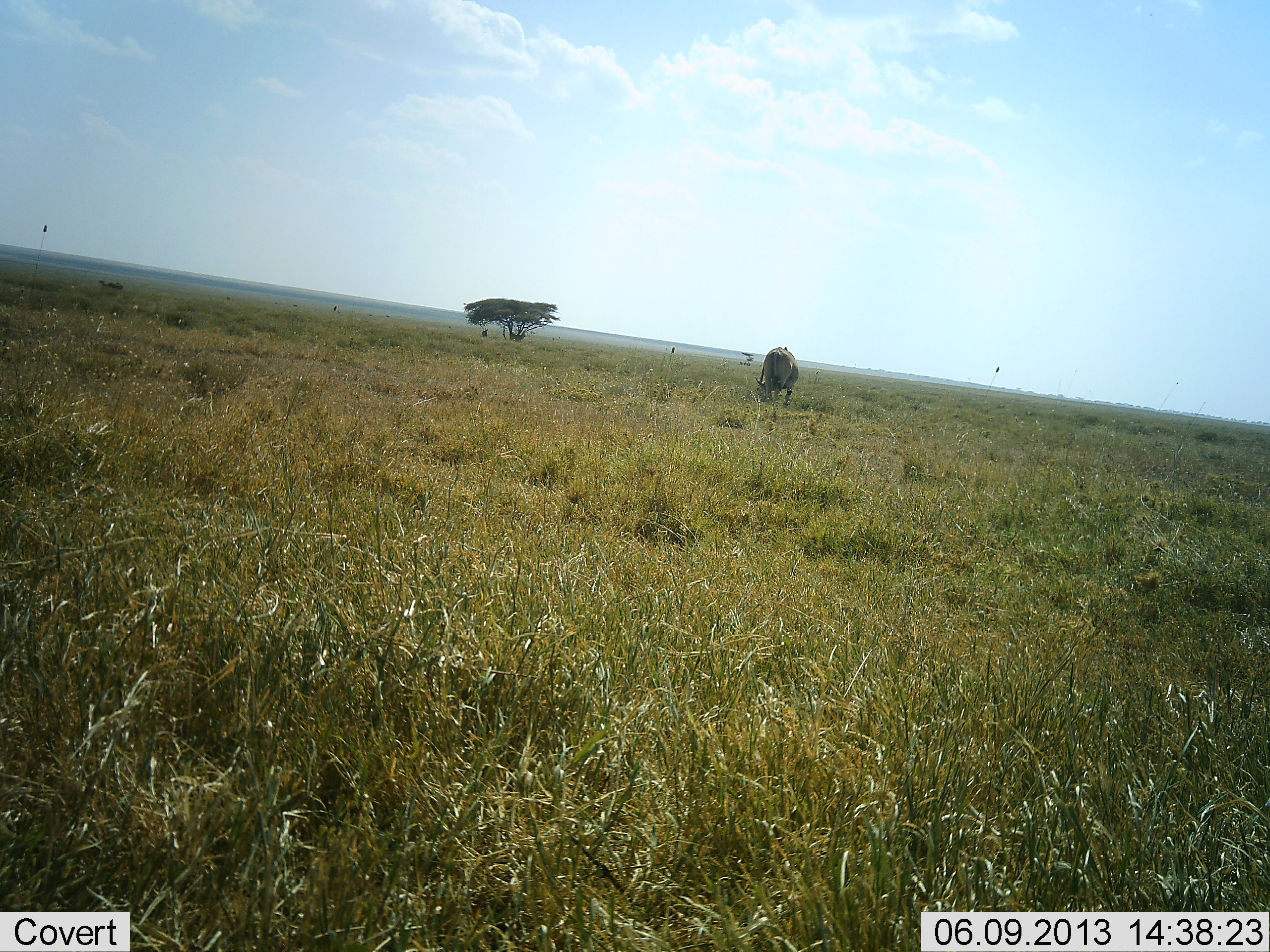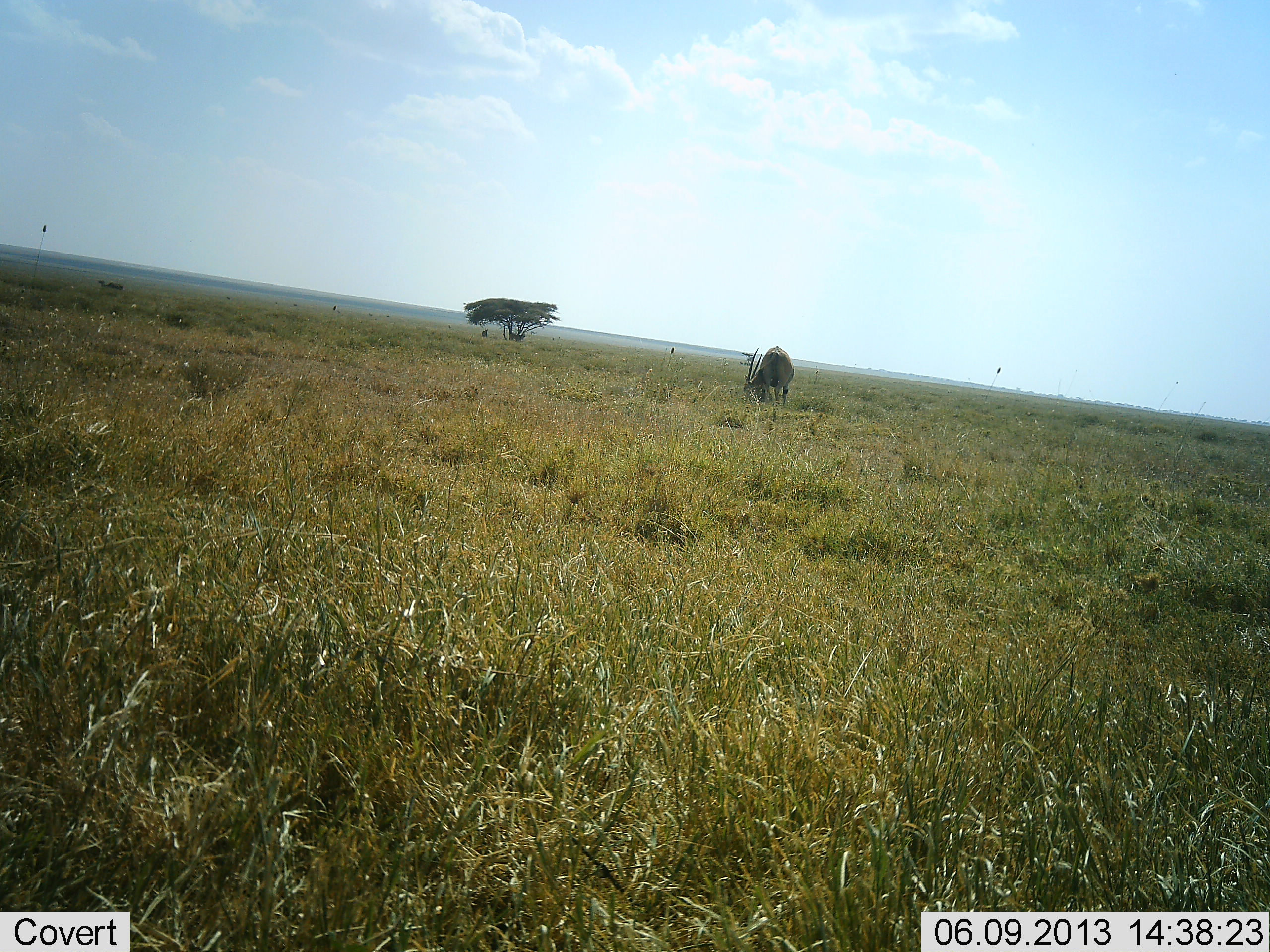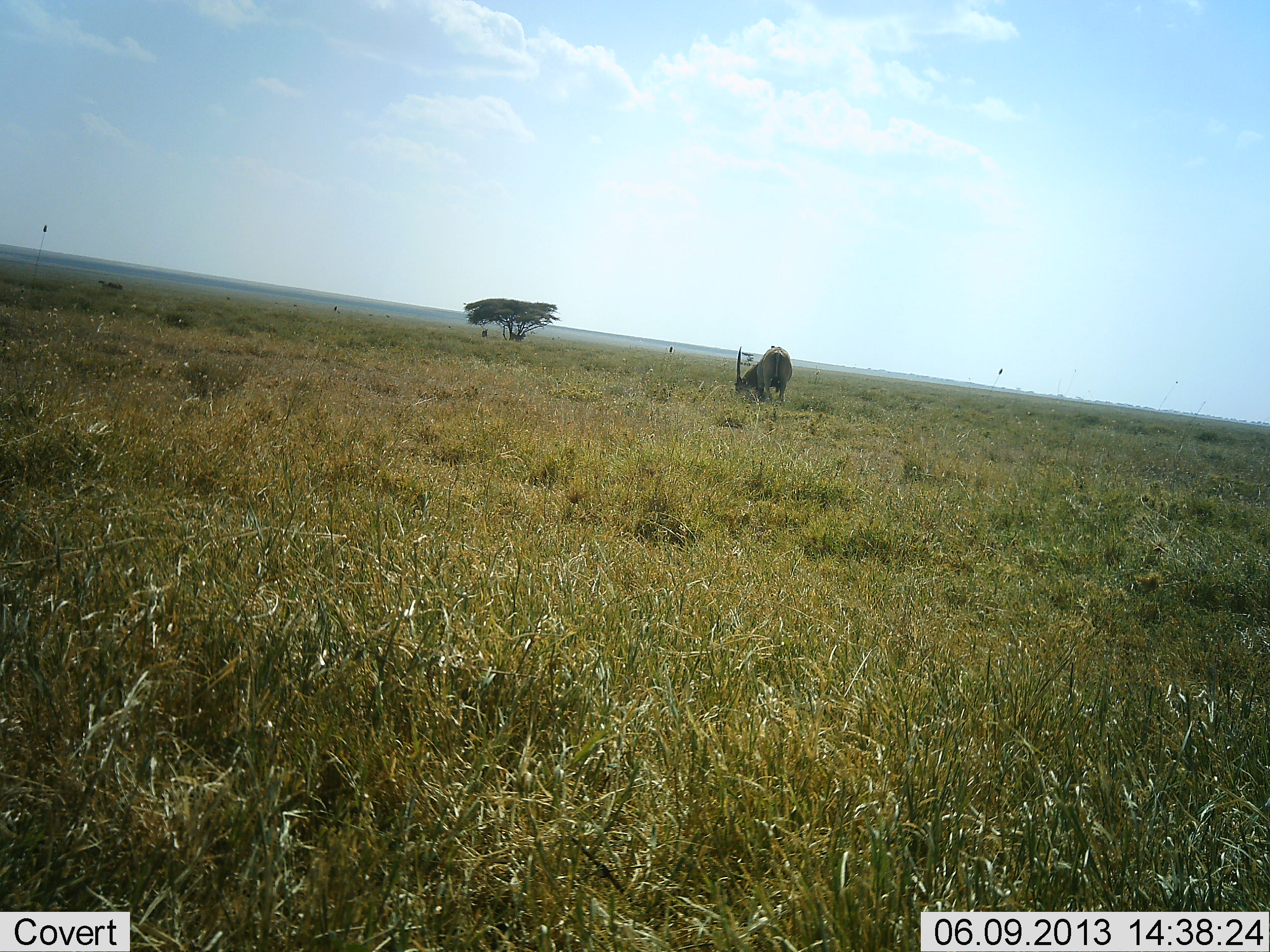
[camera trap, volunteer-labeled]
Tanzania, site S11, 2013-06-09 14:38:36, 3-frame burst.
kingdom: Animalia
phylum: Chordata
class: Mammalia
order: Artiodactyla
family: Bovidae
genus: Tragelaphus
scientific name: Tragelaphus oryx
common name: eland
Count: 1.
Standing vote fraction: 35%.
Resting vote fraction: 0%.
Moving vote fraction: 6%.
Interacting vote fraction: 0%.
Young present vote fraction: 0%.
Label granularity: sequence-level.